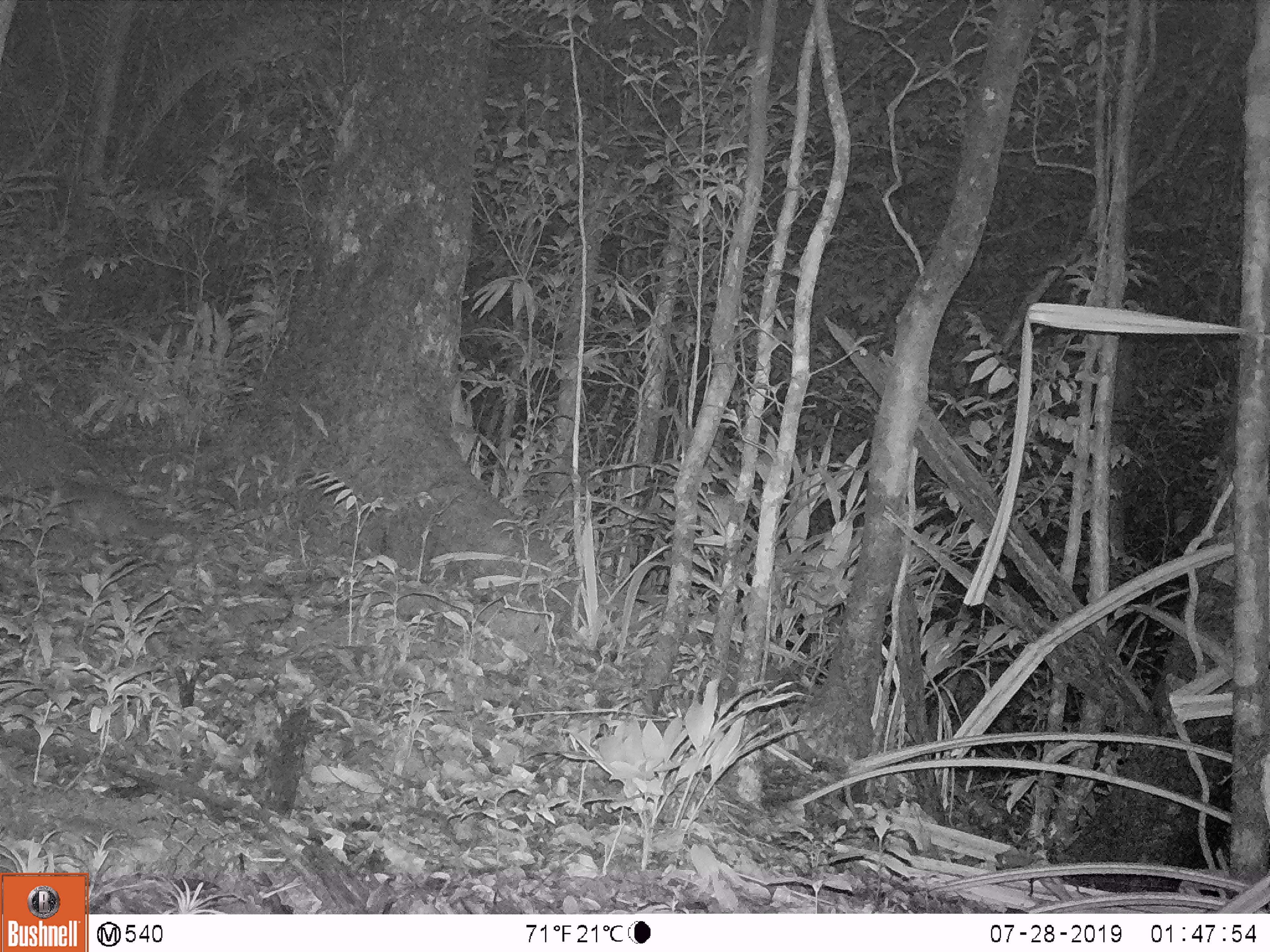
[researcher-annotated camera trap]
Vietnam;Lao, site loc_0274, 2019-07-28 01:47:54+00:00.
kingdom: Animalia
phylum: Chordata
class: Mammalia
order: Carnivora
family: Mustelidae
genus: Melogale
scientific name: Melogale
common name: ferret badger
Ferret badger (Melogale). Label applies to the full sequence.